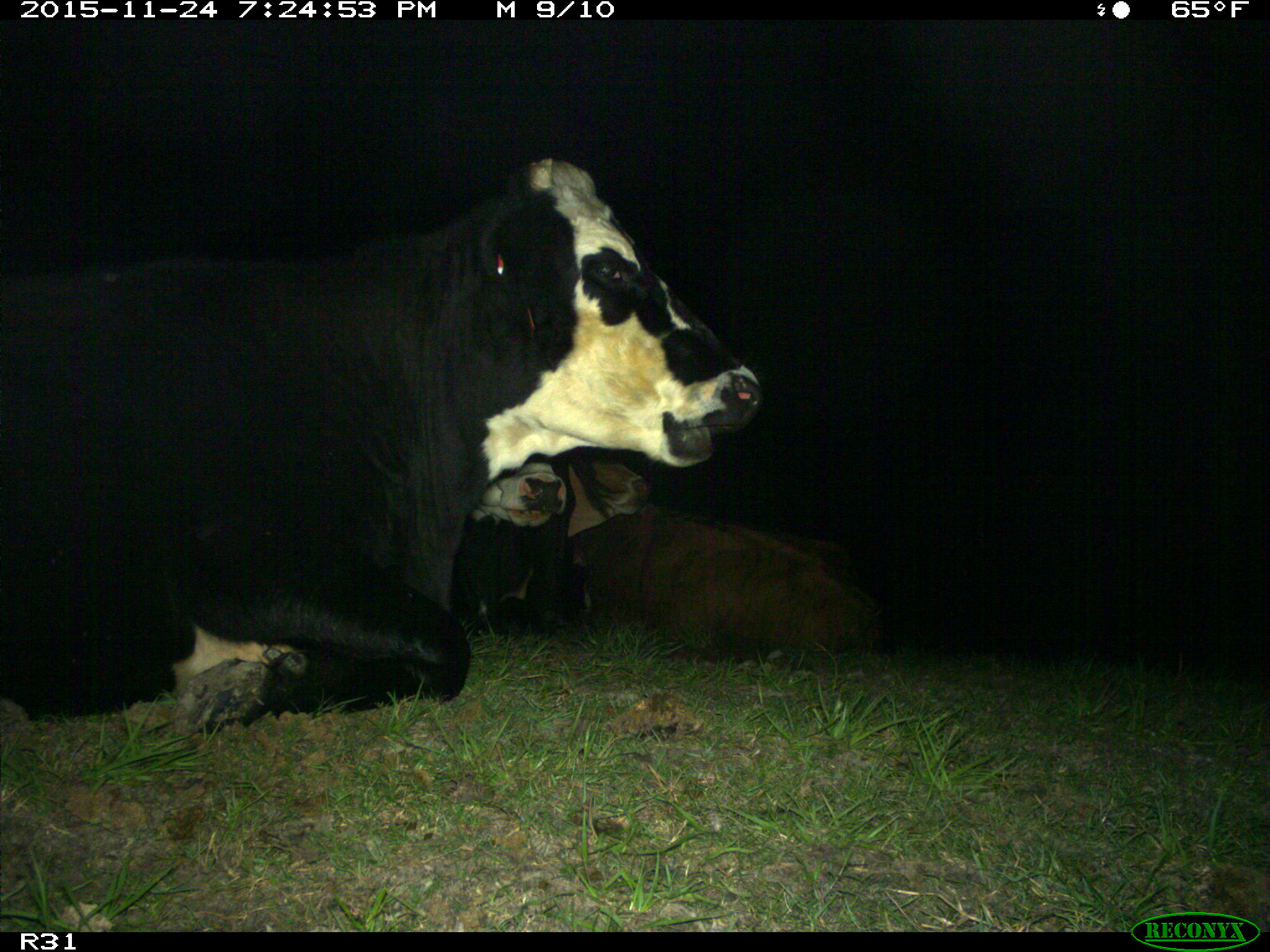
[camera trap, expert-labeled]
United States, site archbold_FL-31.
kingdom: Animalia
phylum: Chordata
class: Mammalia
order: Artiodactyla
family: Bovidae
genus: Bos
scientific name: Bos taurus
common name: domestic cow